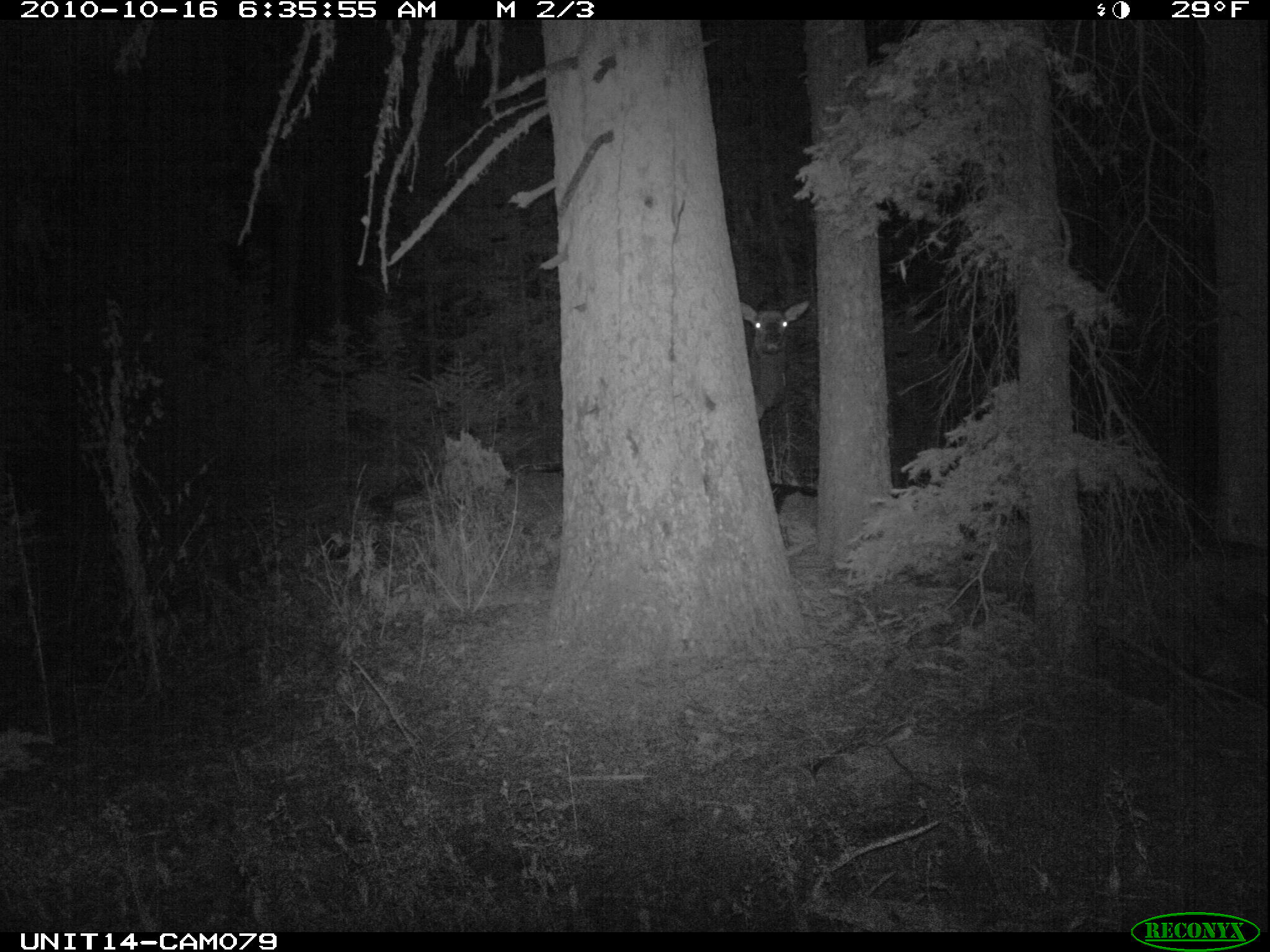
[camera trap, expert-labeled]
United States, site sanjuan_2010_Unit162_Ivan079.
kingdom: Animalia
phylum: Chordata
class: Mammalia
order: Artiodactyla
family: Cervidae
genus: Cervus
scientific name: Cervus elaphus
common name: red deer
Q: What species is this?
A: Cervus elaphus (red deer).